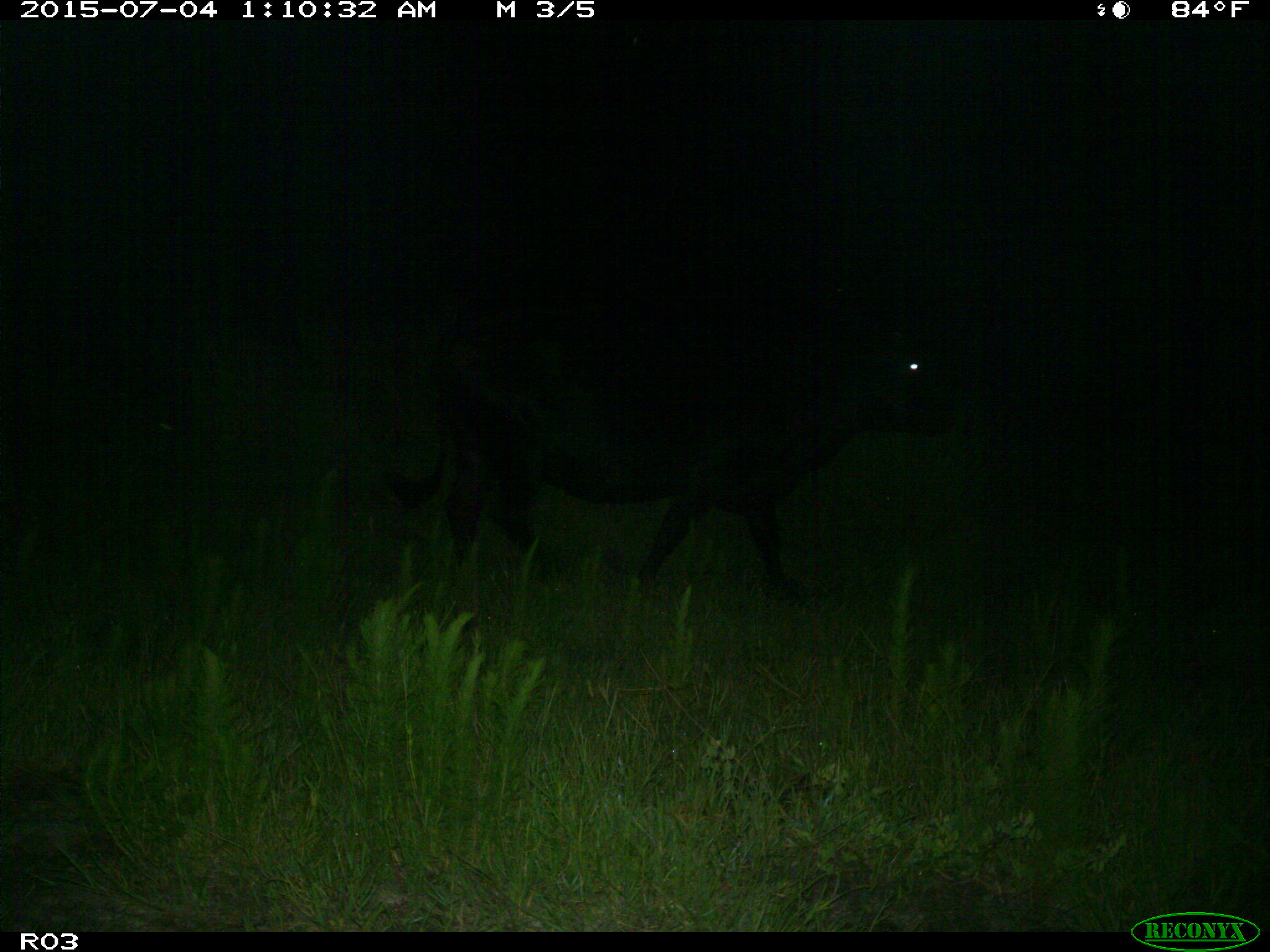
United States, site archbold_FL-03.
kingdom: Animalia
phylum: Chordata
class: Mammalia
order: Artiodactyla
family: Bovidae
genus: Bos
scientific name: Bos taurus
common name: domestic cow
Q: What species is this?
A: Bos taurus (domestic cow).